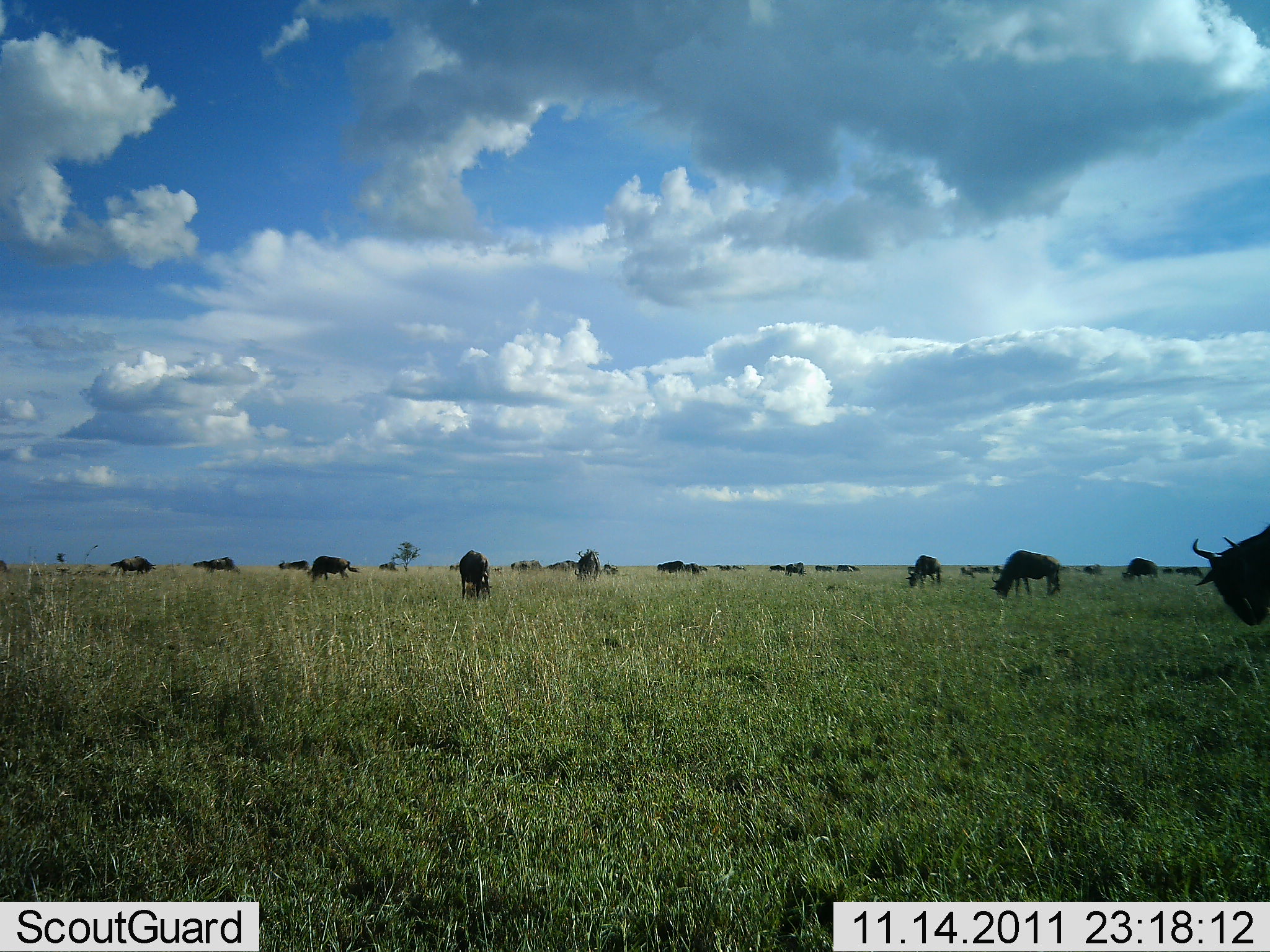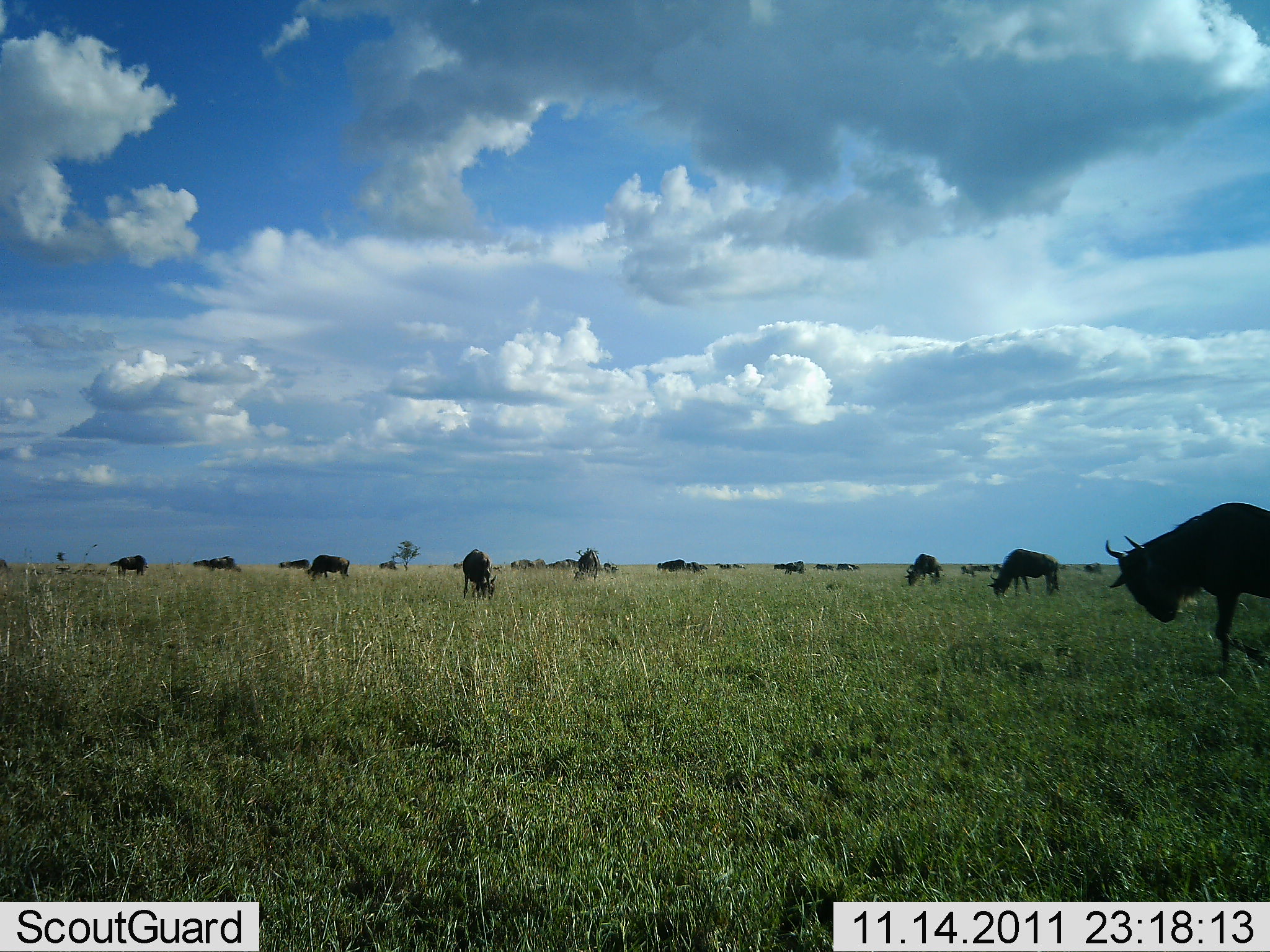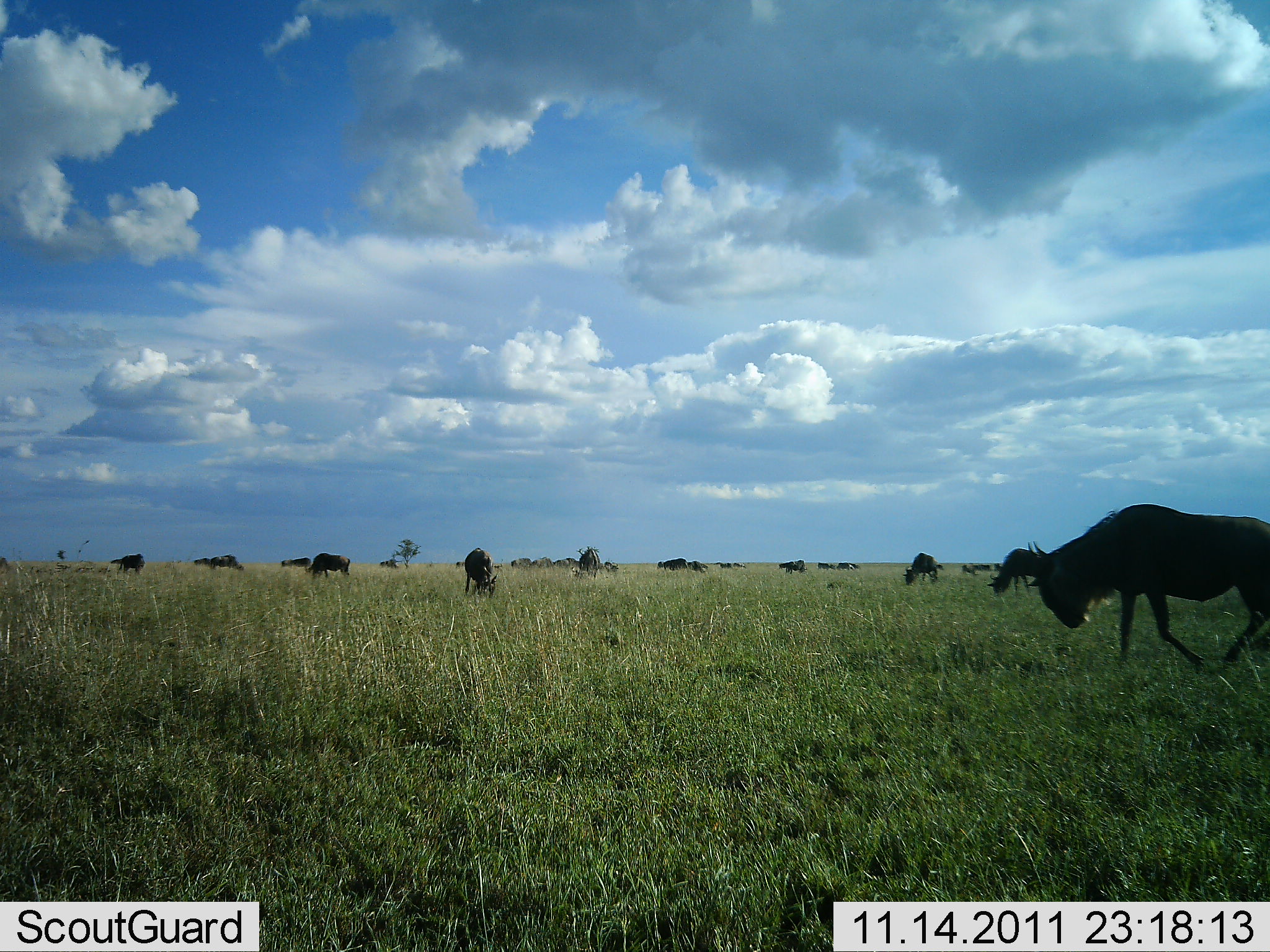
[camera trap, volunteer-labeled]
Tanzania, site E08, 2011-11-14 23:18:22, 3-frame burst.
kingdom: Animalia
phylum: Chordata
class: Mammalia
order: Artiodactyla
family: Bovidae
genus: Connochaetes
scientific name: Connochaetes taurinus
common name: blue wildebeest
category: wildebeest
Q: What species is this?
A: Wildebeest (blue wildebeest) (Connochaetes taurinus).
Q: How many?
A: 11-50.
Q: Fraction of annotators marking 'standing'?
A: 67%.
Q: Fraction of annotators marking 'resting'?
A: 0%.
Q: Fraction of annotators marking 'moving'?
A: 50%.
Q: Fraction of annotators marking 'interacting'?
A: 0%.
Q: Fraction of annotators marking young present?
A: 0%.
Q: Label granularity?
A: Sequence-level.